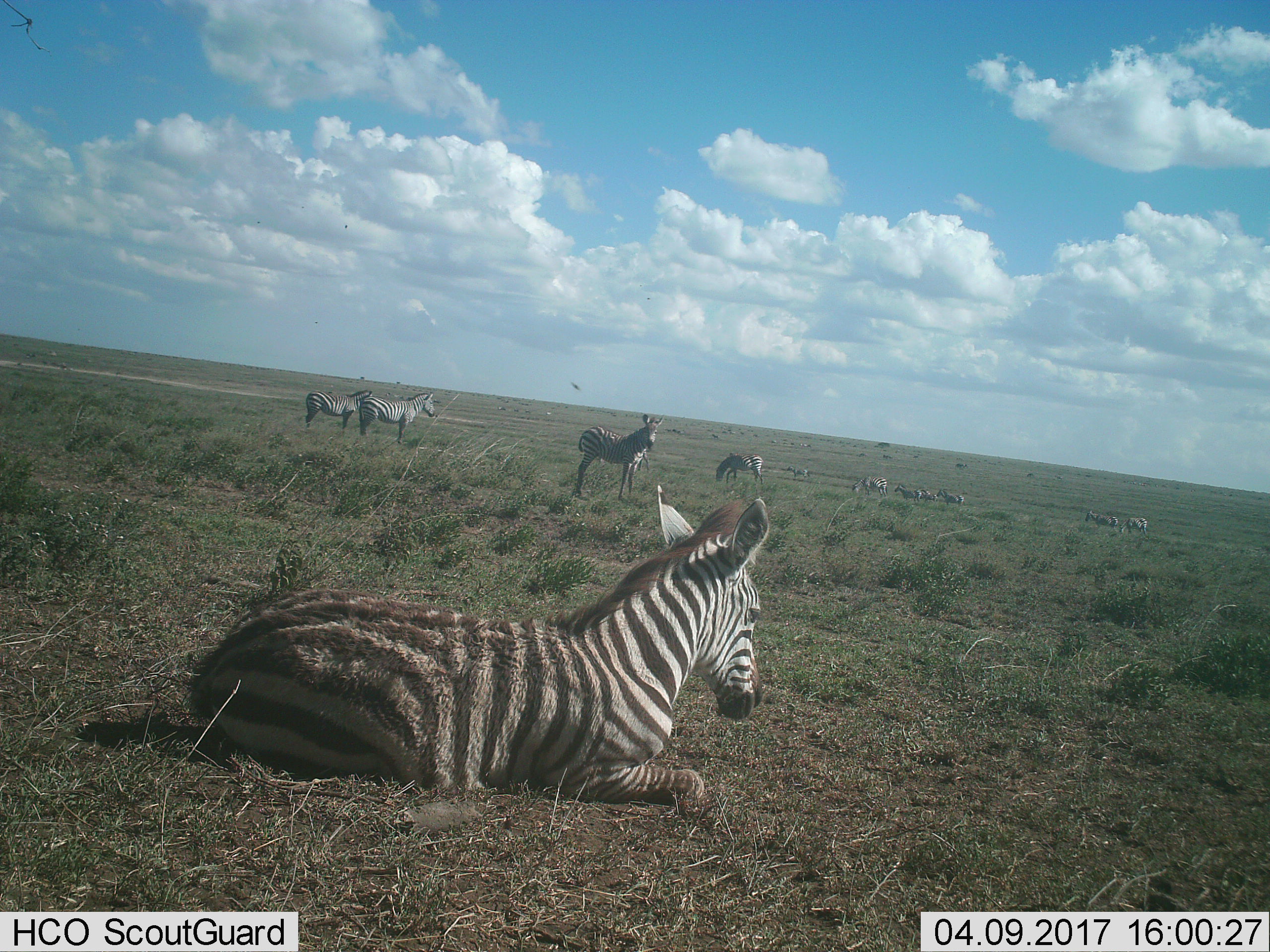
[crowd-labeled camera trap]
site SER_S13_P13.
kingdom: Animalia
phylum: Chordata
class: Mammalia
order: Perissodactyla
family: Equidae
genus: Equus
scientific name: Equus quagga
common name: plains zebra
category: zebraplains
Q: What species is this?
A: Zebraplains (plains zebra) (Equus quagga).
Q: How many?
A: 11-50.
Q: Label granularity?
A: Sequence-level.